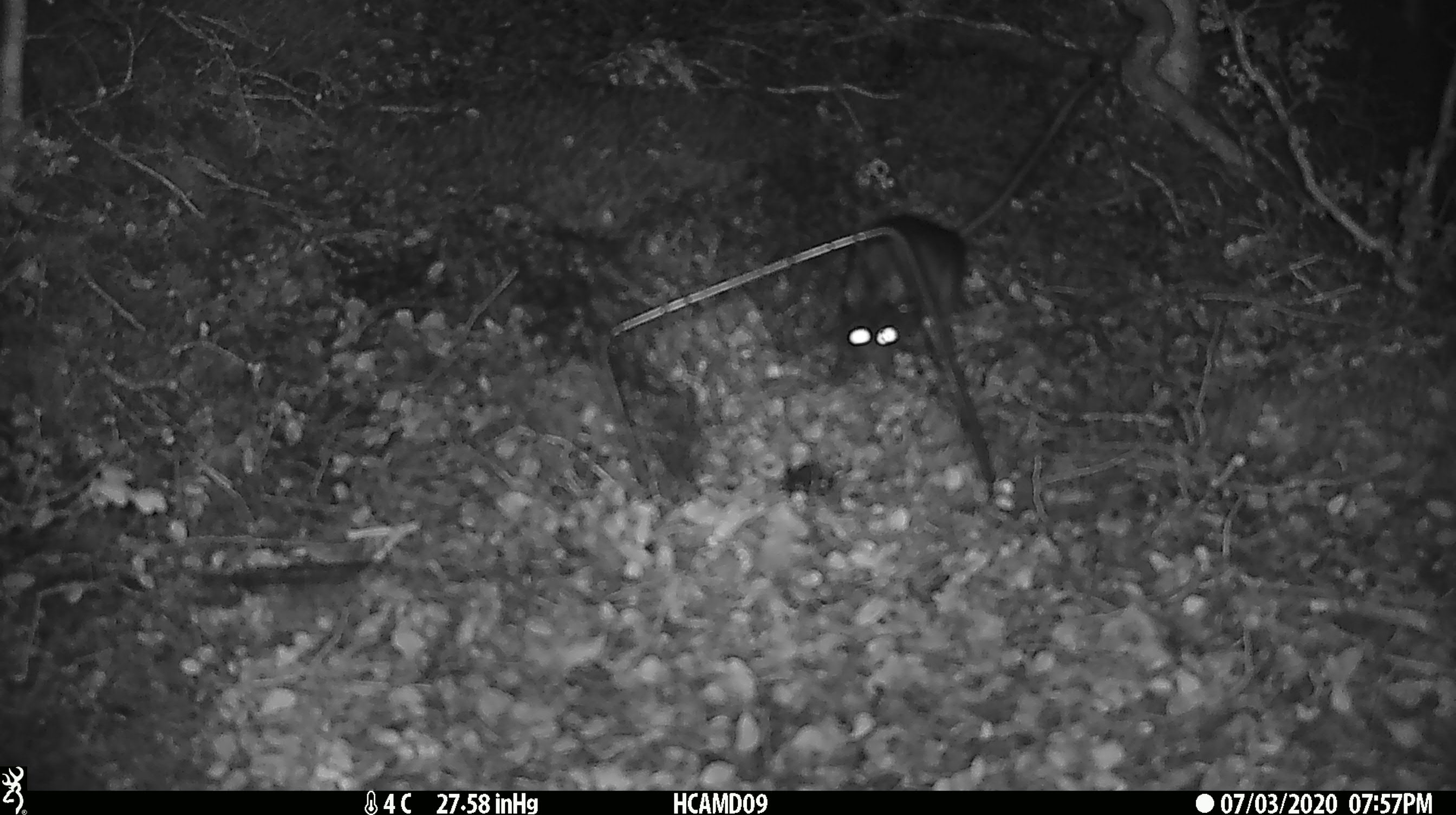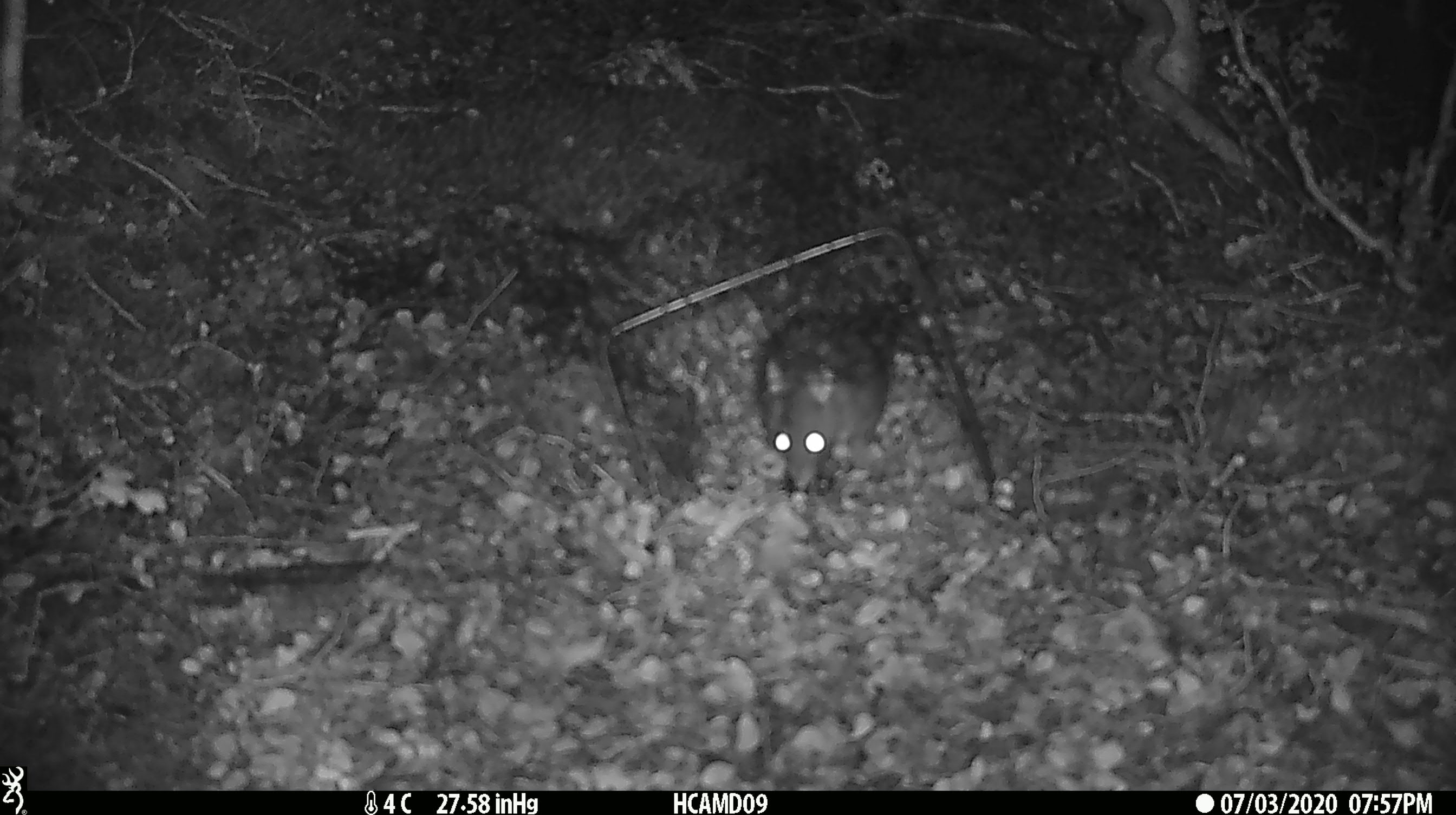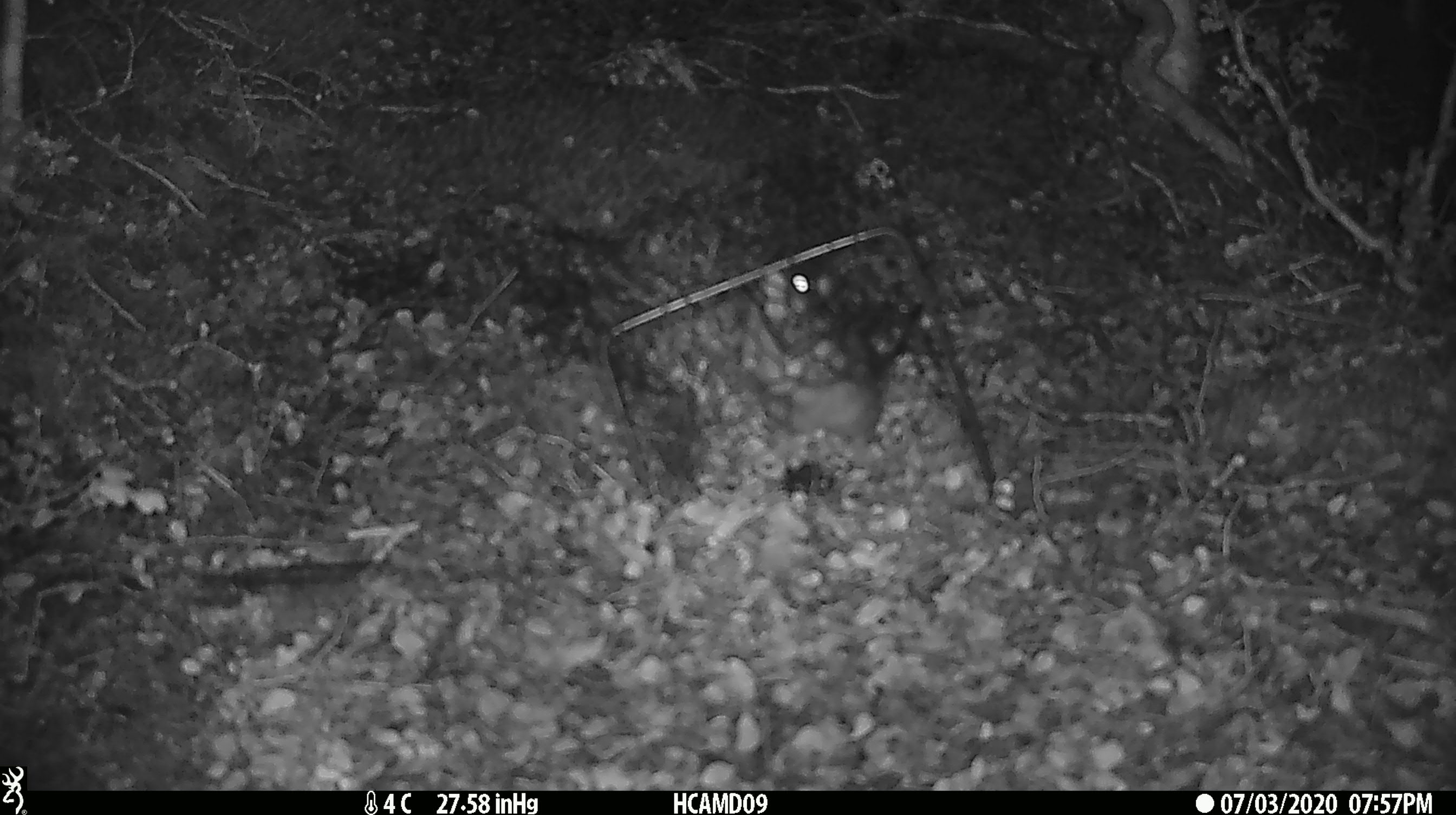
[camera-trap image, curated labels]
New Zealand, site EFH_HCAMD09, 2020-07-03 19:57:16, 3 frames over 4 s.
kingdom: Animalia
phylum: Chordata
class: Mammalia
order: Rodentia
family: Muridae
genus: Rattus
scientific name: Rattus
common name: rat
Rat (Rattus).